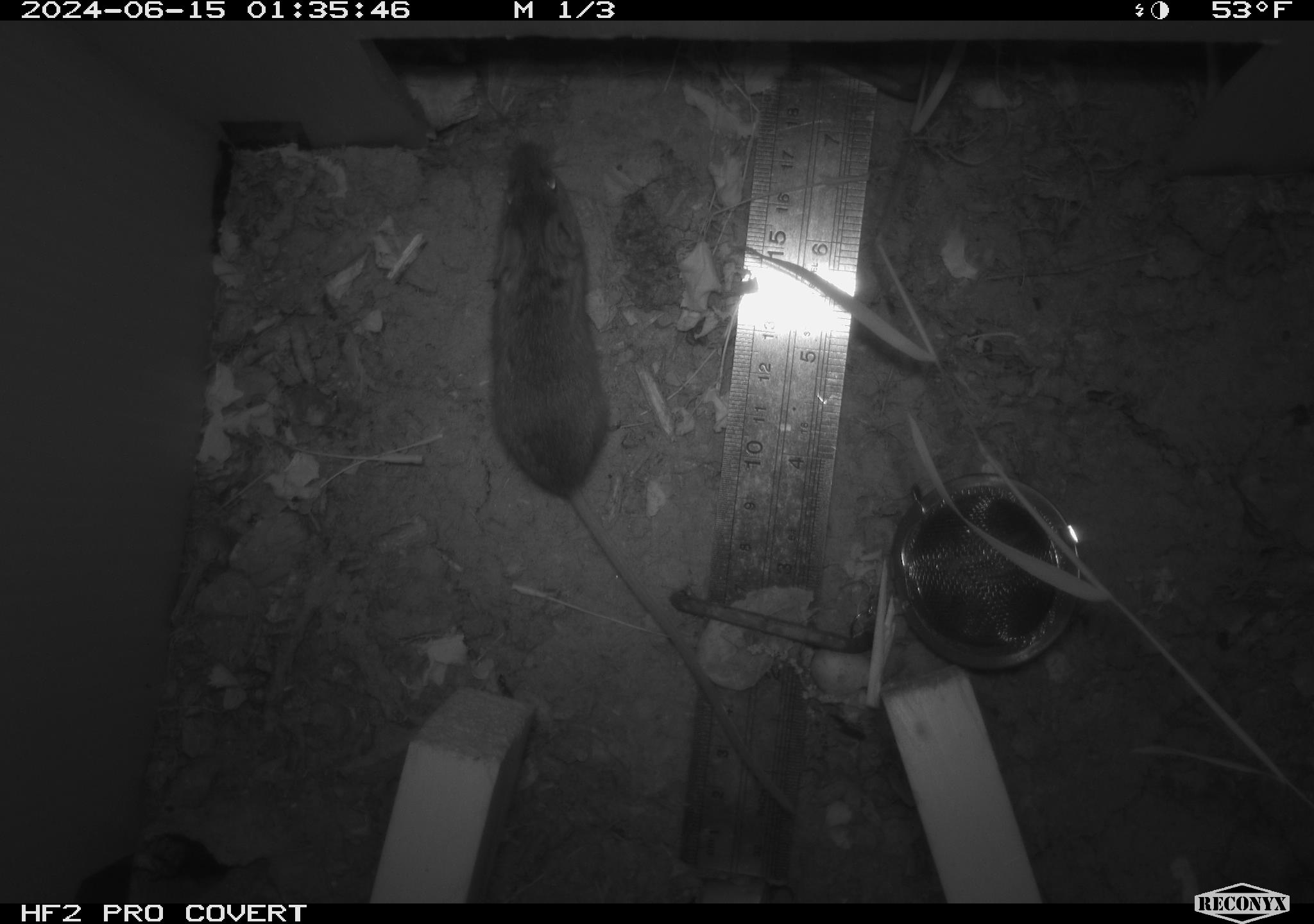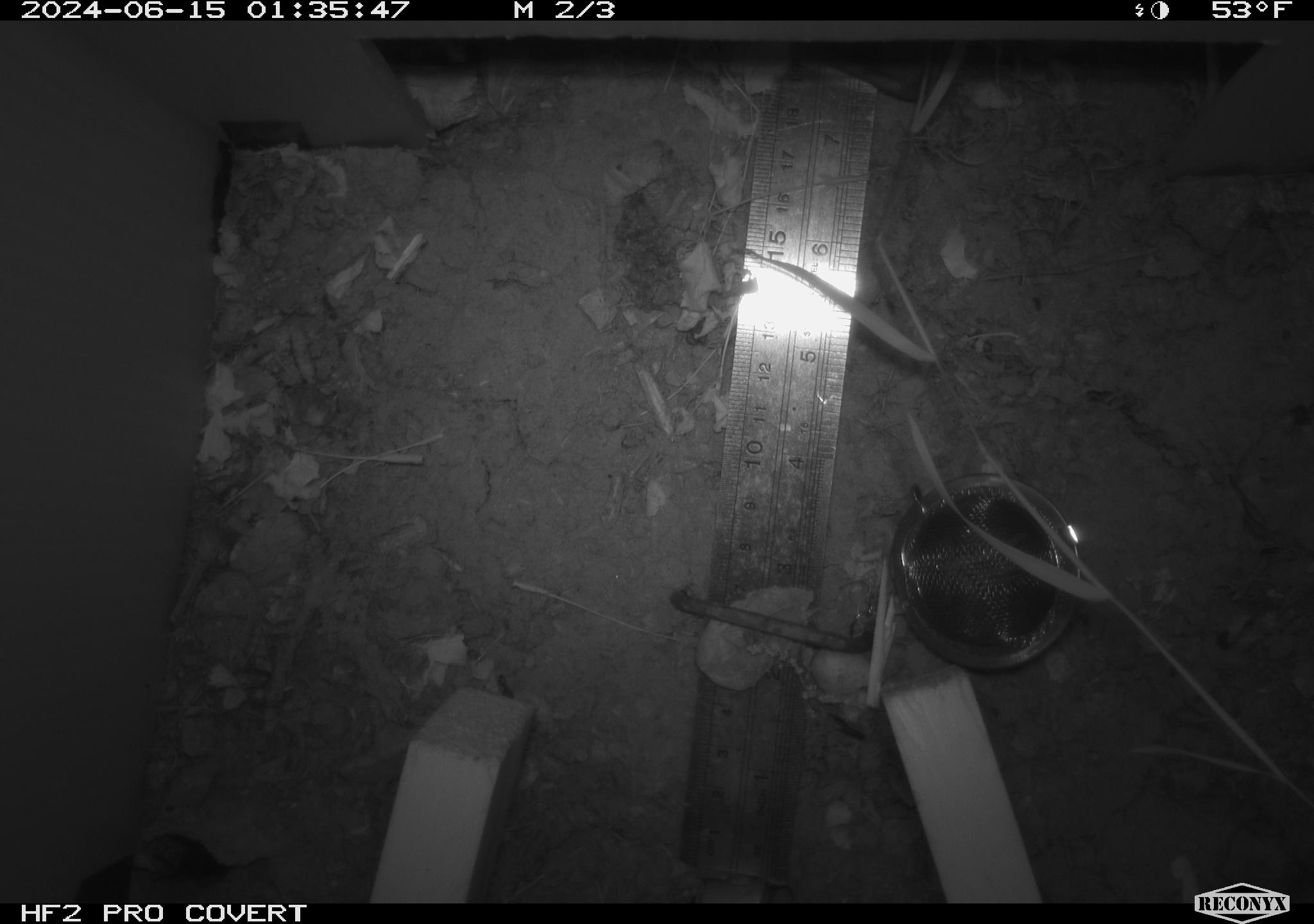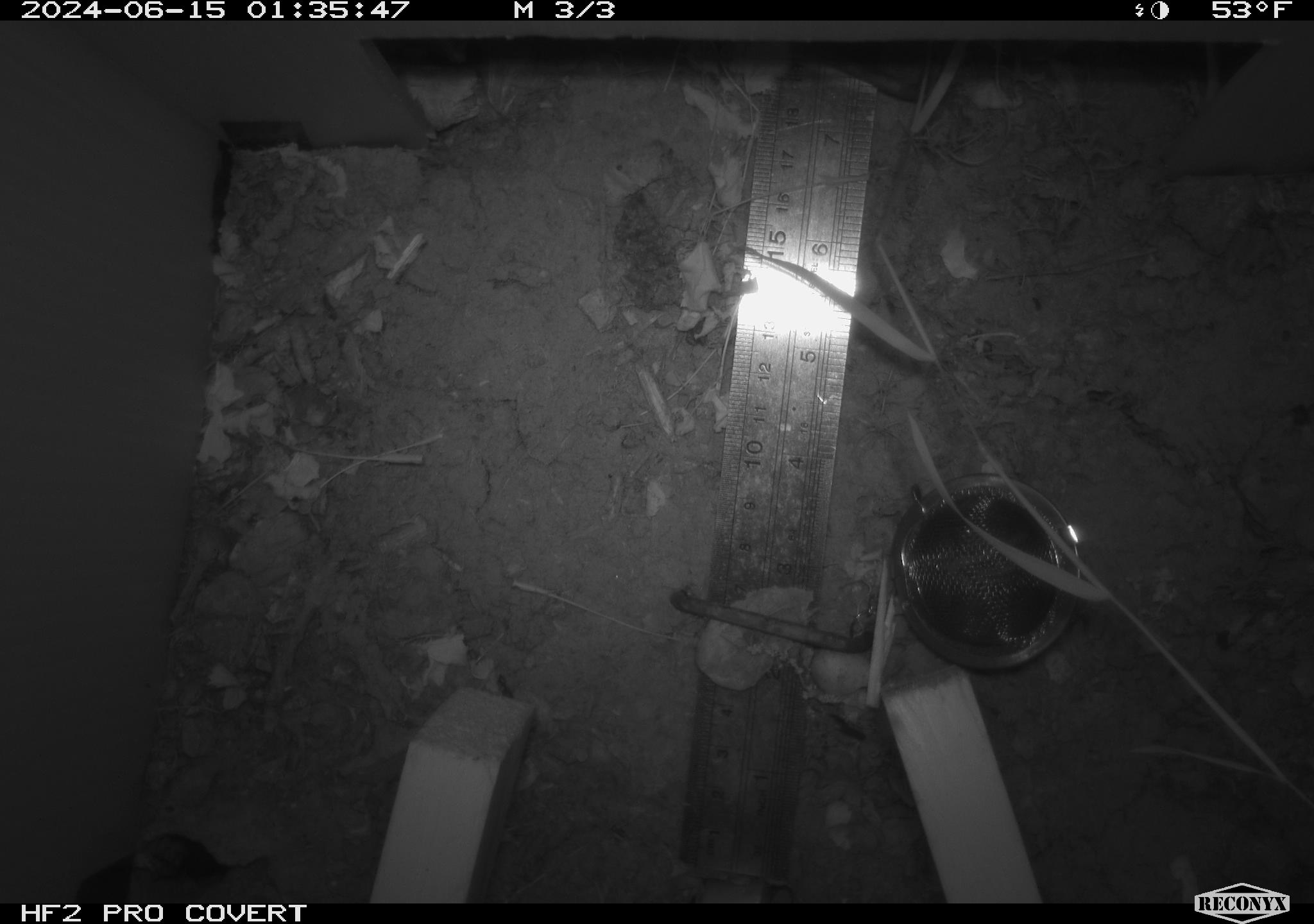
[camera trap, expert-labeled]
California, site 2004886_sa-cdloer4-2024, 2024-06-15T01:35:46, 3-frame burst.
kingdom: Animalia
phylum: Chordata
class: Mammalia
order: Rodentia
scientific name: Rodentia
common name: rodent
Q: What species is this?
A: Rodent (Rodentia).